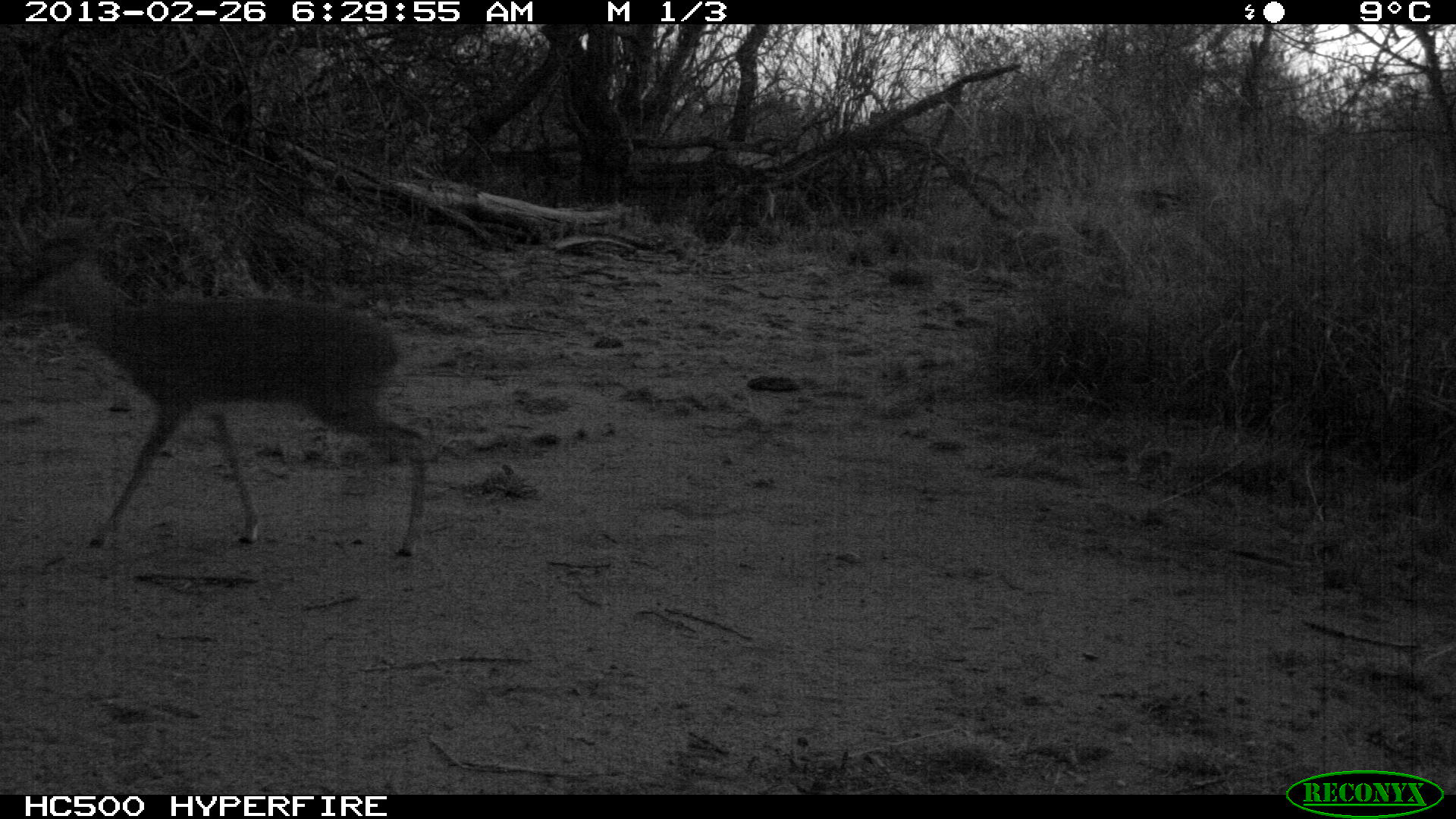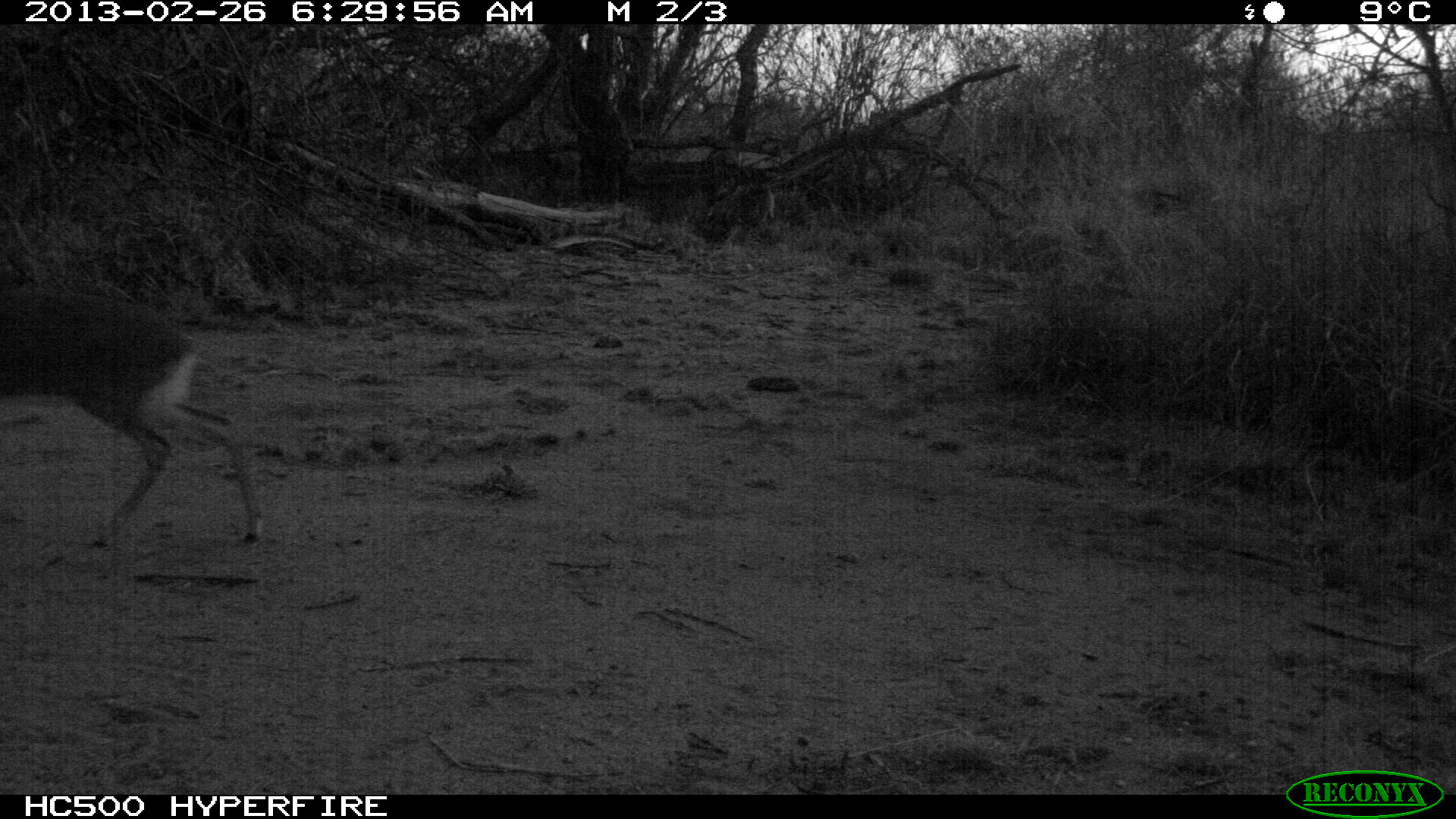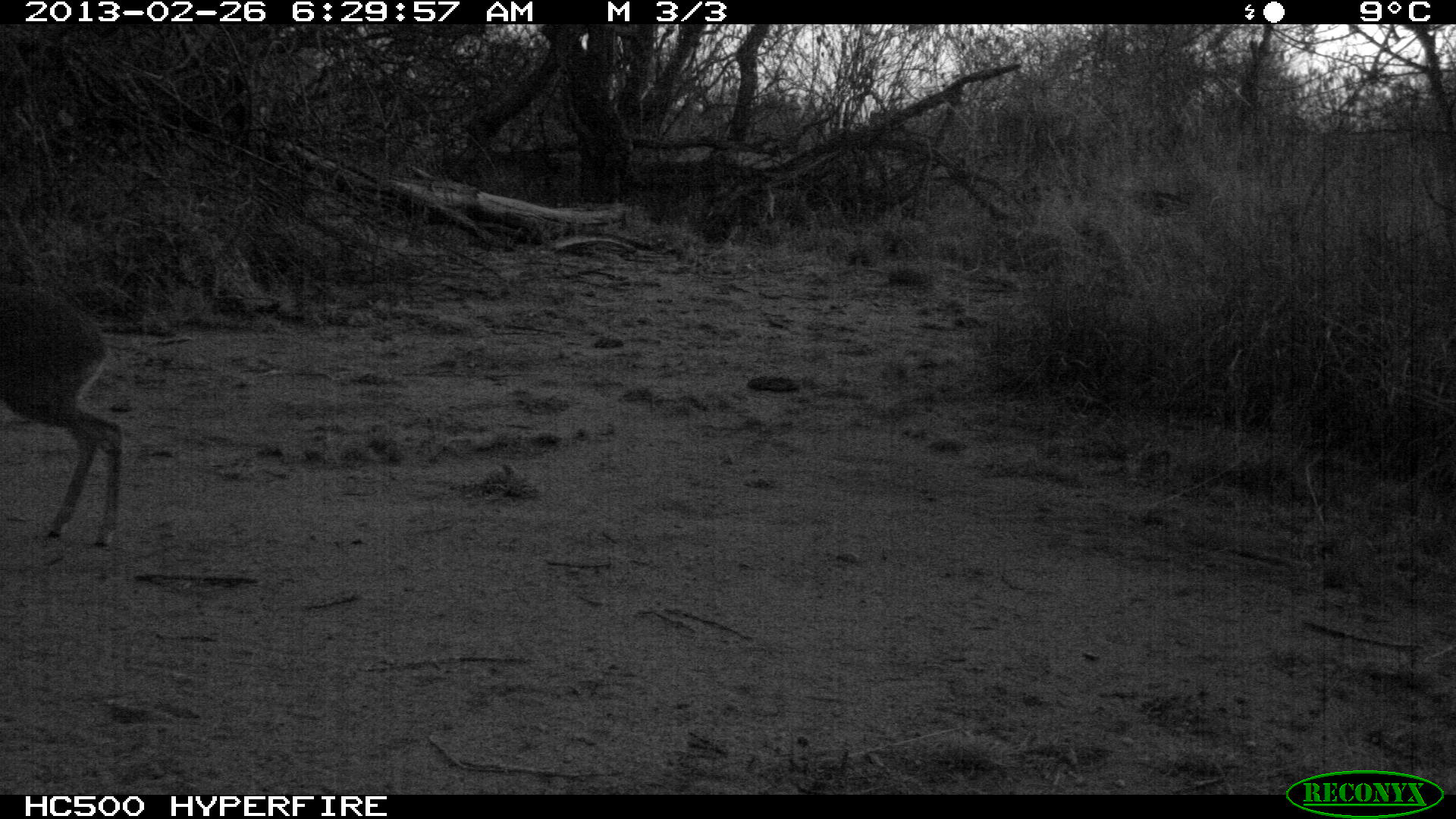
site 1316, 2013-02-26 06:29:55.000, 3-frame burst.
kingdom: Animalia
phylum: Chordata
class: Mammalia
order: Artiodactyla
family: Bovidae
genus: Madoqua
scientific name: Madoqua guentheri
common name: günther's dik-dik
Madoqua guentheri (günther's dik-dik), count 1.